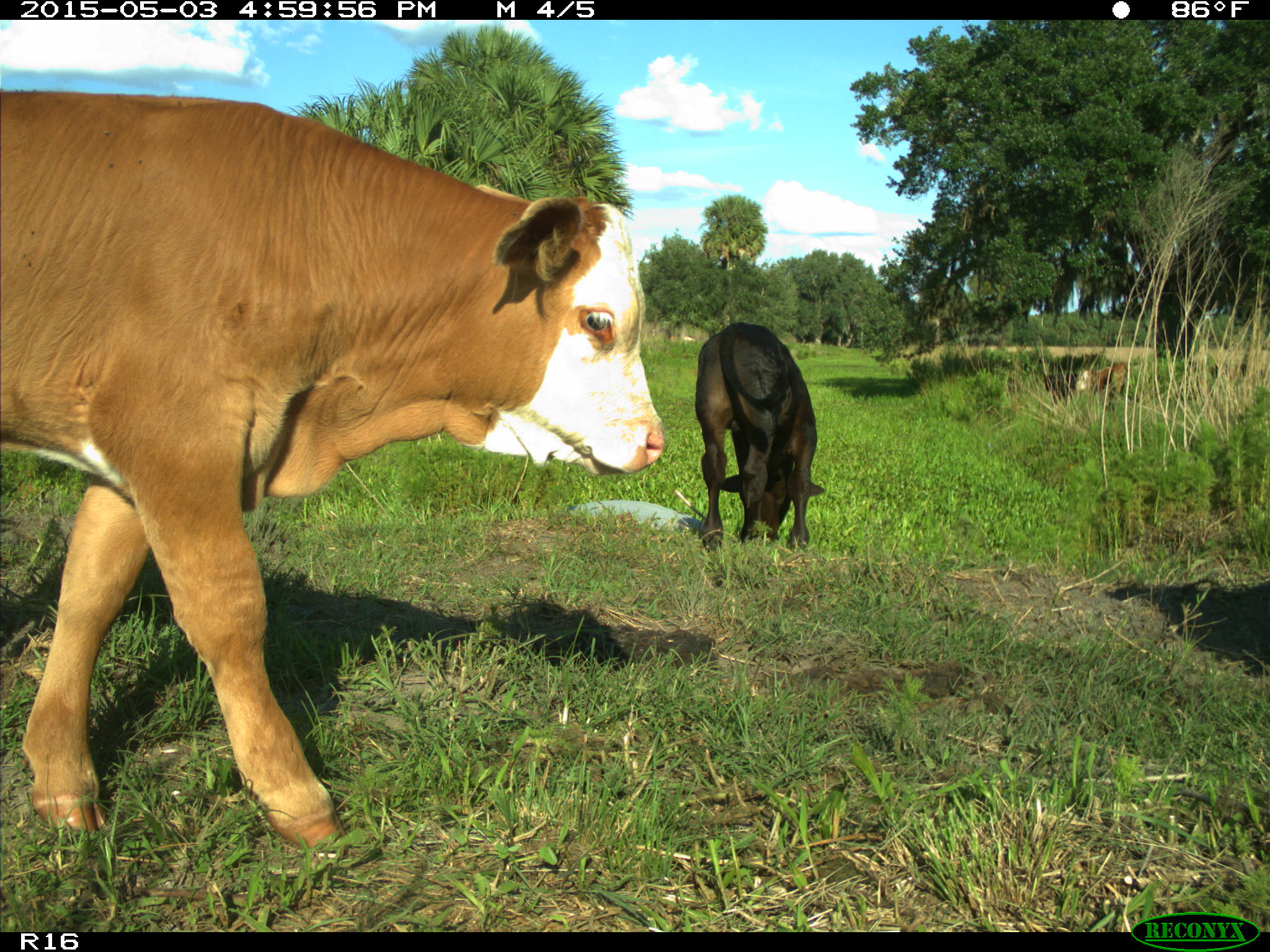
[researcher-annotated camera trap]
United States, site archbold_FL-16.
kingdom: Animalia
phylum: Chordata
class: Mammalia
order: Artiodactyla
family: Bovidae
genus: Bos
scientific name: Bos taurus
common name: domestic cow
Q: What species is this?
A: Bos taurus (domestic cow).